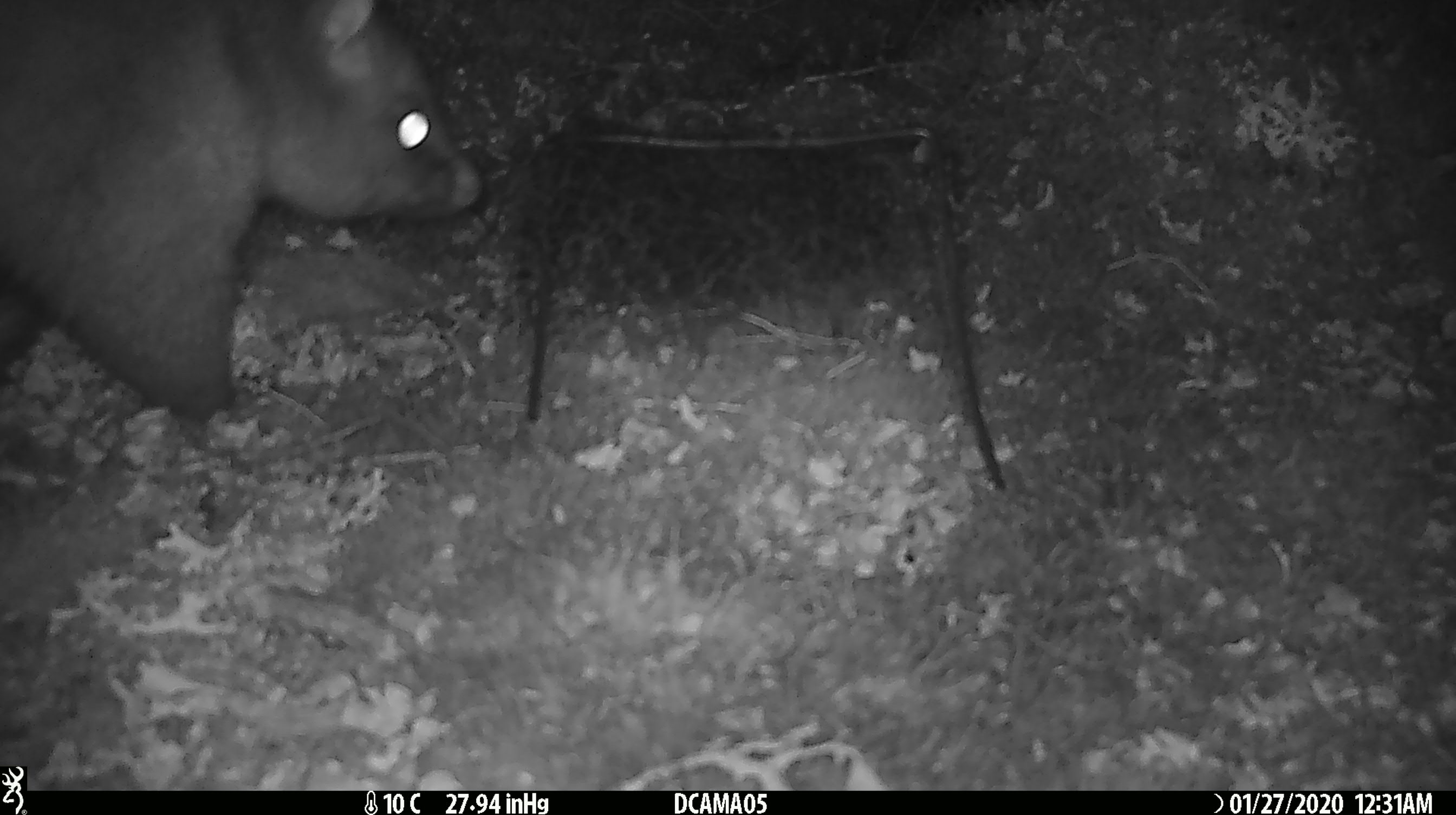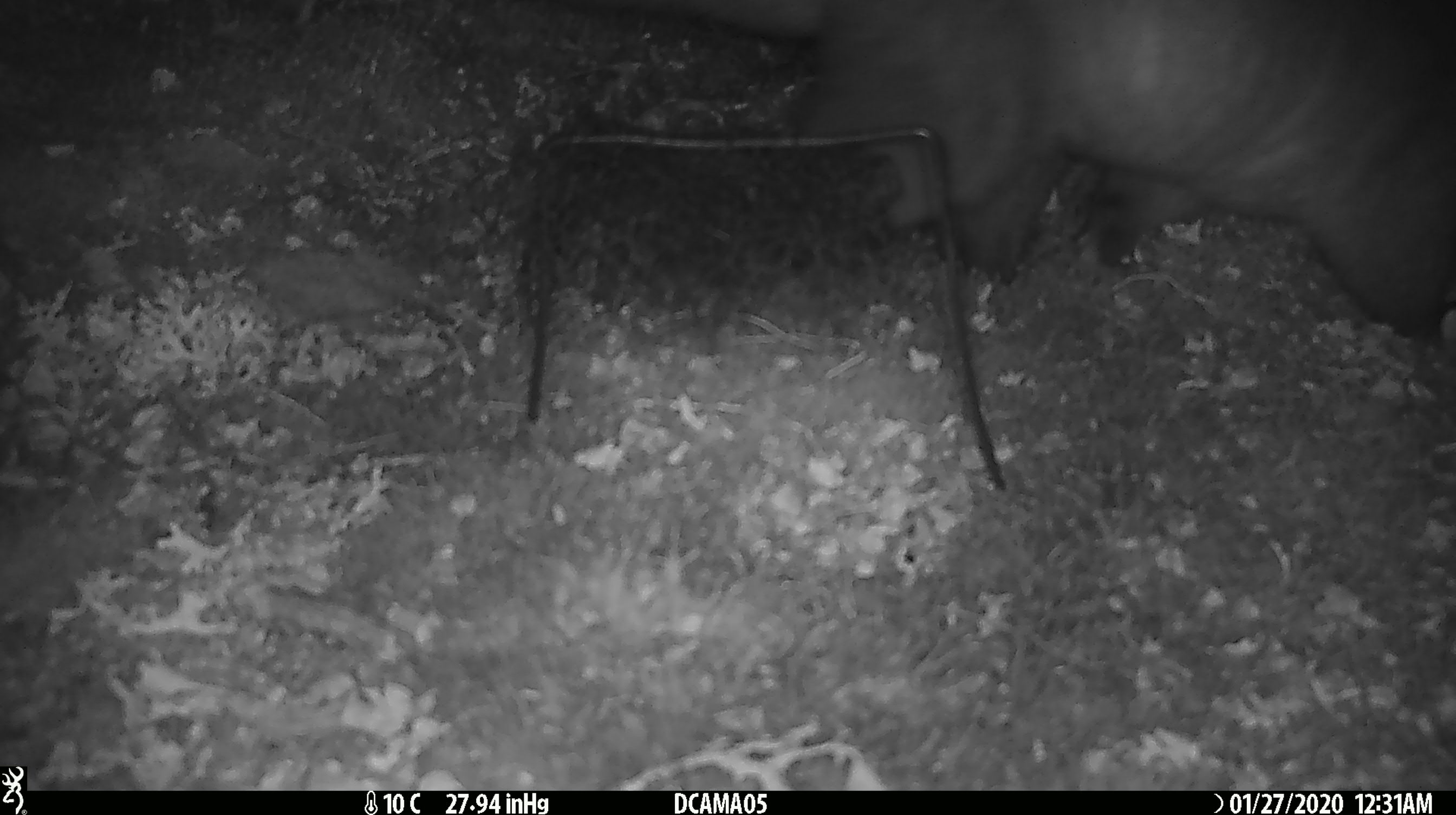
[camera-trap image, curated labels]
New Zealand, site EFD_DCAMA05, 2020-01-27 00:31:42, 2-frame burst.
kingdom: Animalia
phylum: Chordata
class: Mammalia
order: Diprotodontia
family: Phalangeridae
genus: Trichosurus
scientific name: Trichosurus vulpecula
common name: common brushtail possum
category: possum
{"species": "possum (common brushtail possum) (Trichosurus vulpecula)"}